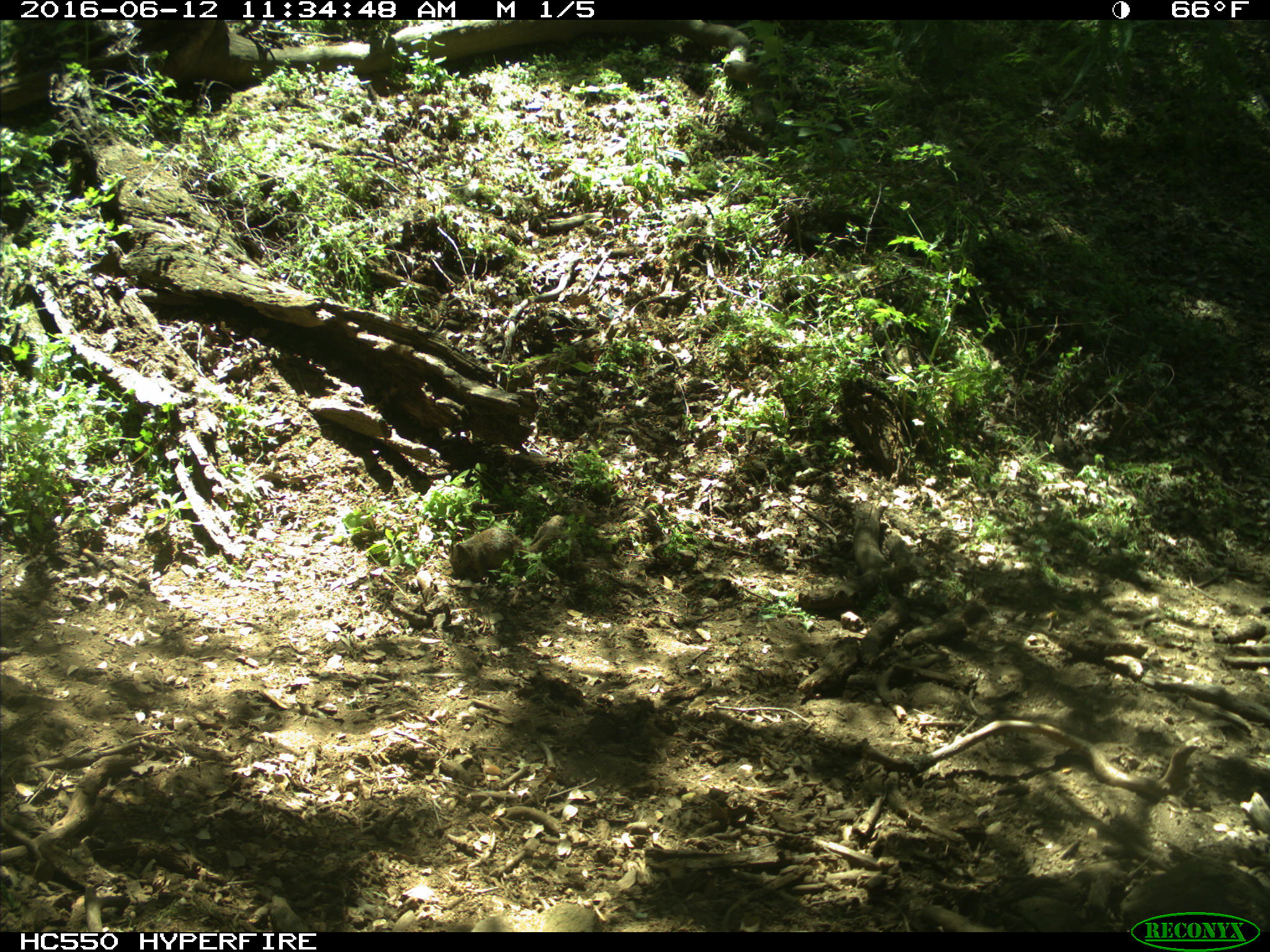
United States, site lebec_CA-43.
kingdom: Animalia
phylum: Chordata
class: Mammalia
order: Rodentia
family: Sciuridae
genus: Otospermophilus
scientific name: Otospermophilus beecheyi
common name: california ground squirrel